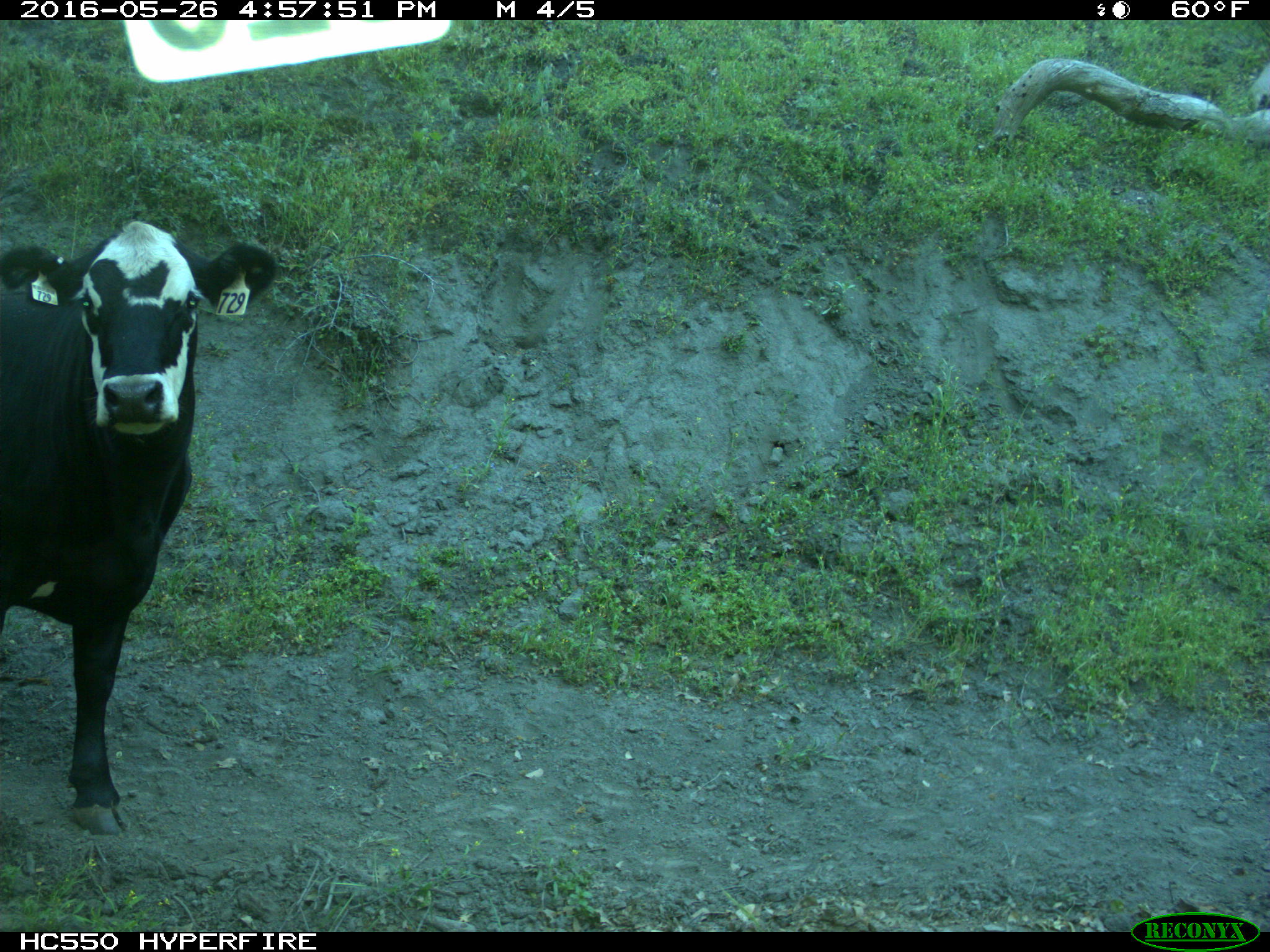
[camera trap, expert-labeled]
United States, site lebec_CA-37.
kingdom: Animalia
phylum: Chordata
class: Mammalia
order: Artiodactyla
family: Bovidae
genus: Bos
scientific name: Bos taurus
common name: domestic cow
Bos taurus (domestic cow).